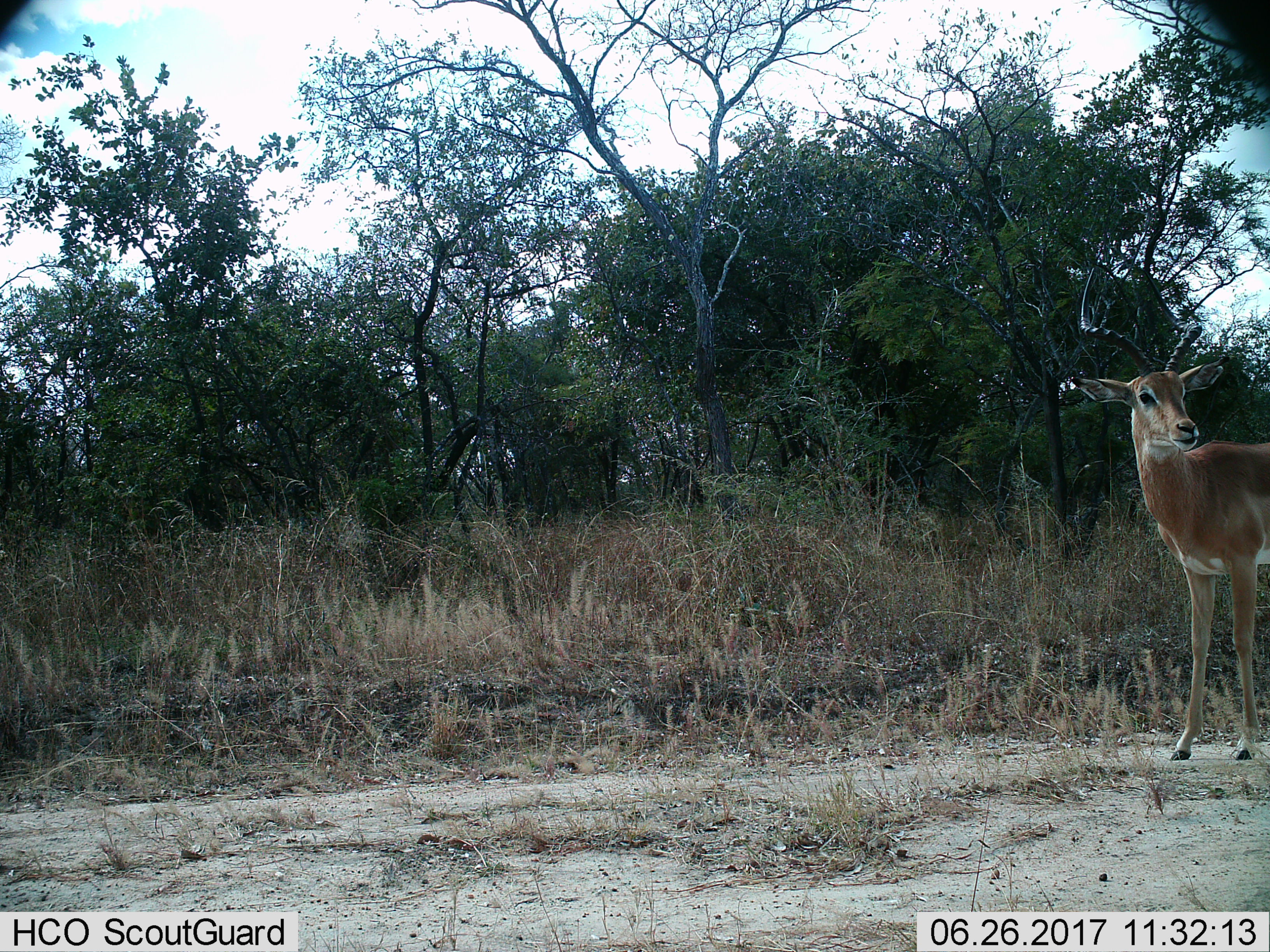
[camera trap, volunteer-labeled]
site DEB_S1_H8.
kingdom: Animalia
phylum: Chordata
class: Mammalia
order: Artiodactyla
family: Bovidae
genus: Aepyceros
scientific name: Aepyceros melampus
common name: impala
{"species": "impala (Aepyceros melampus)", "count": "1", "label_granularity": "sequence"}